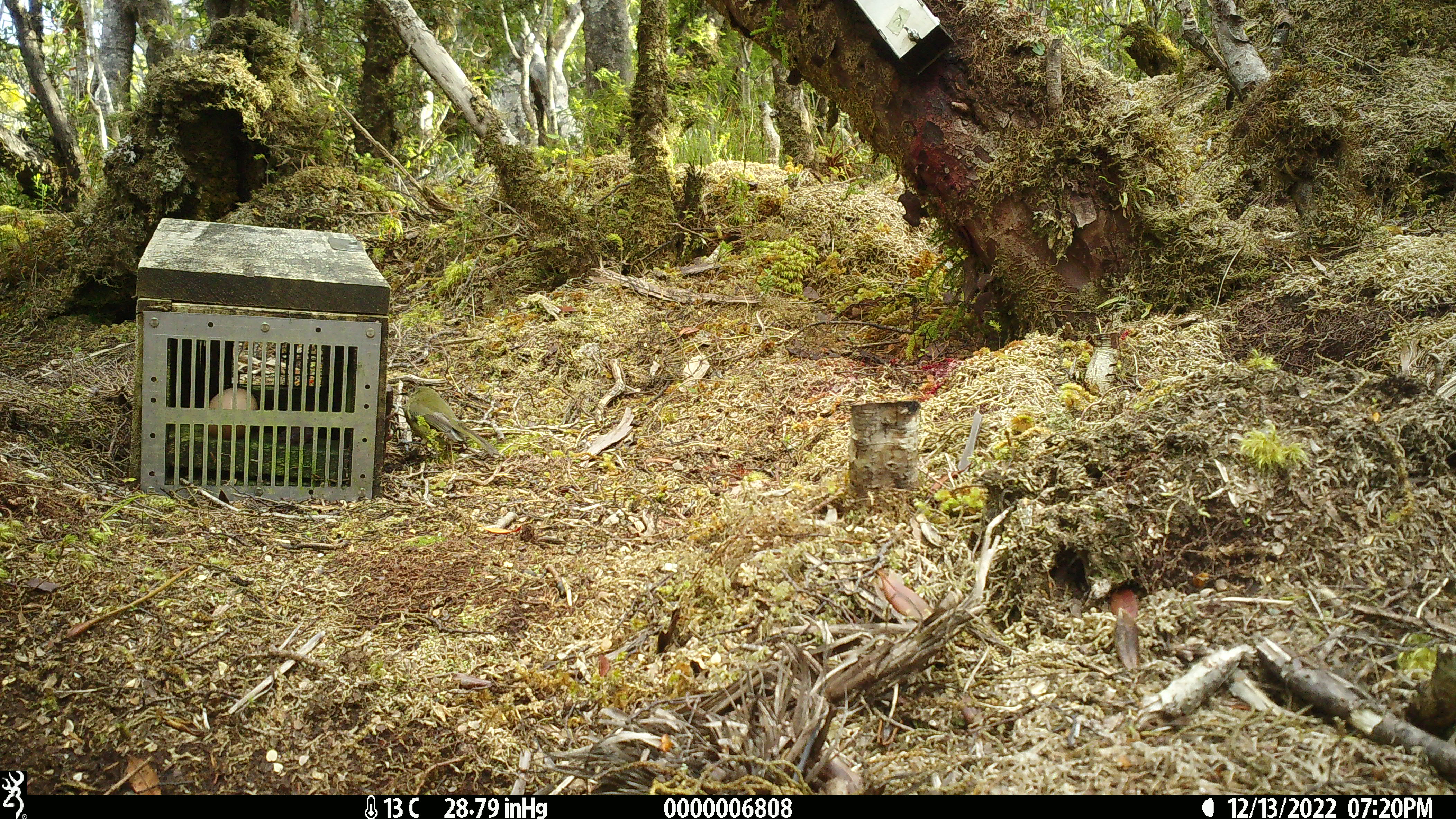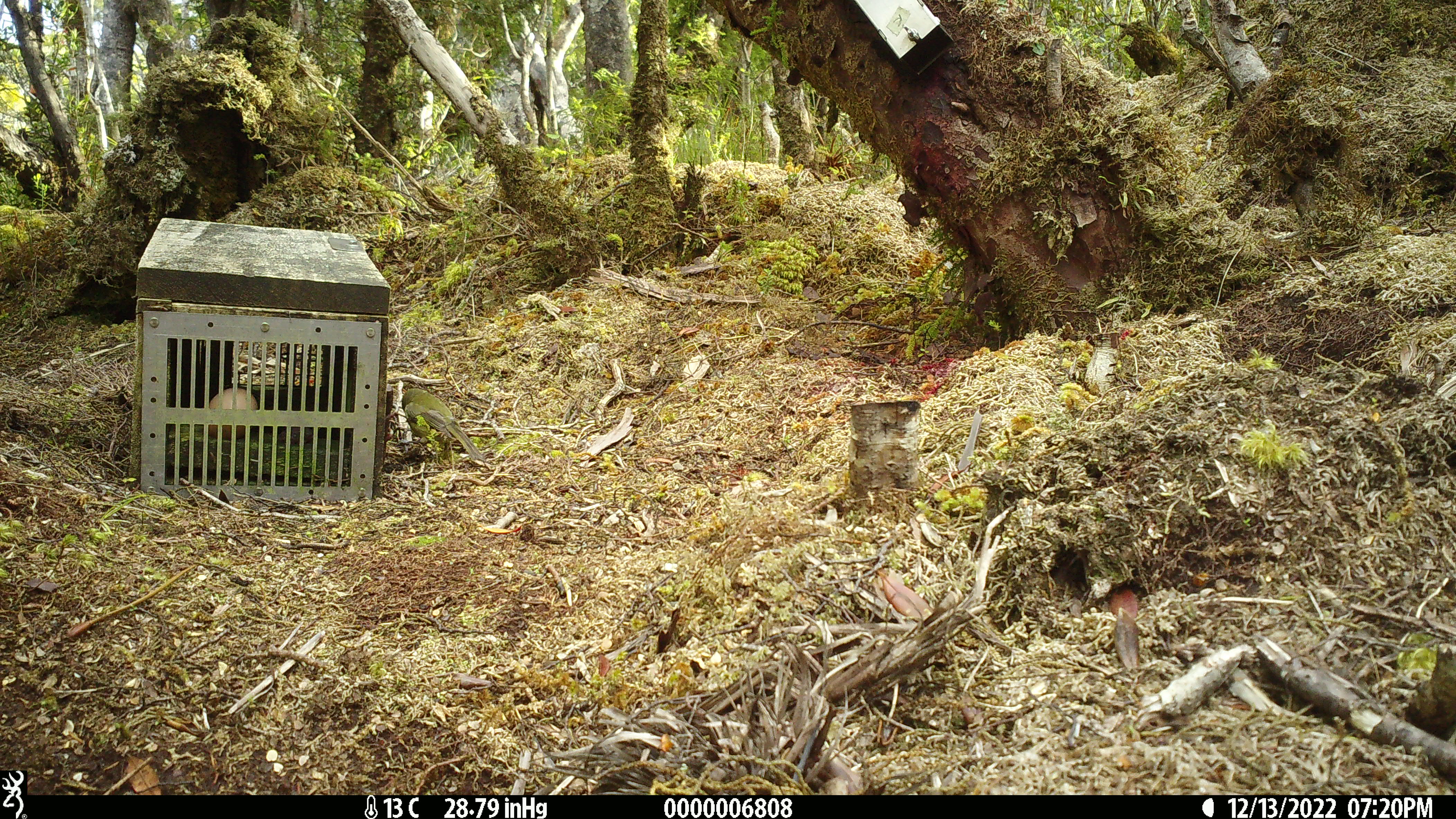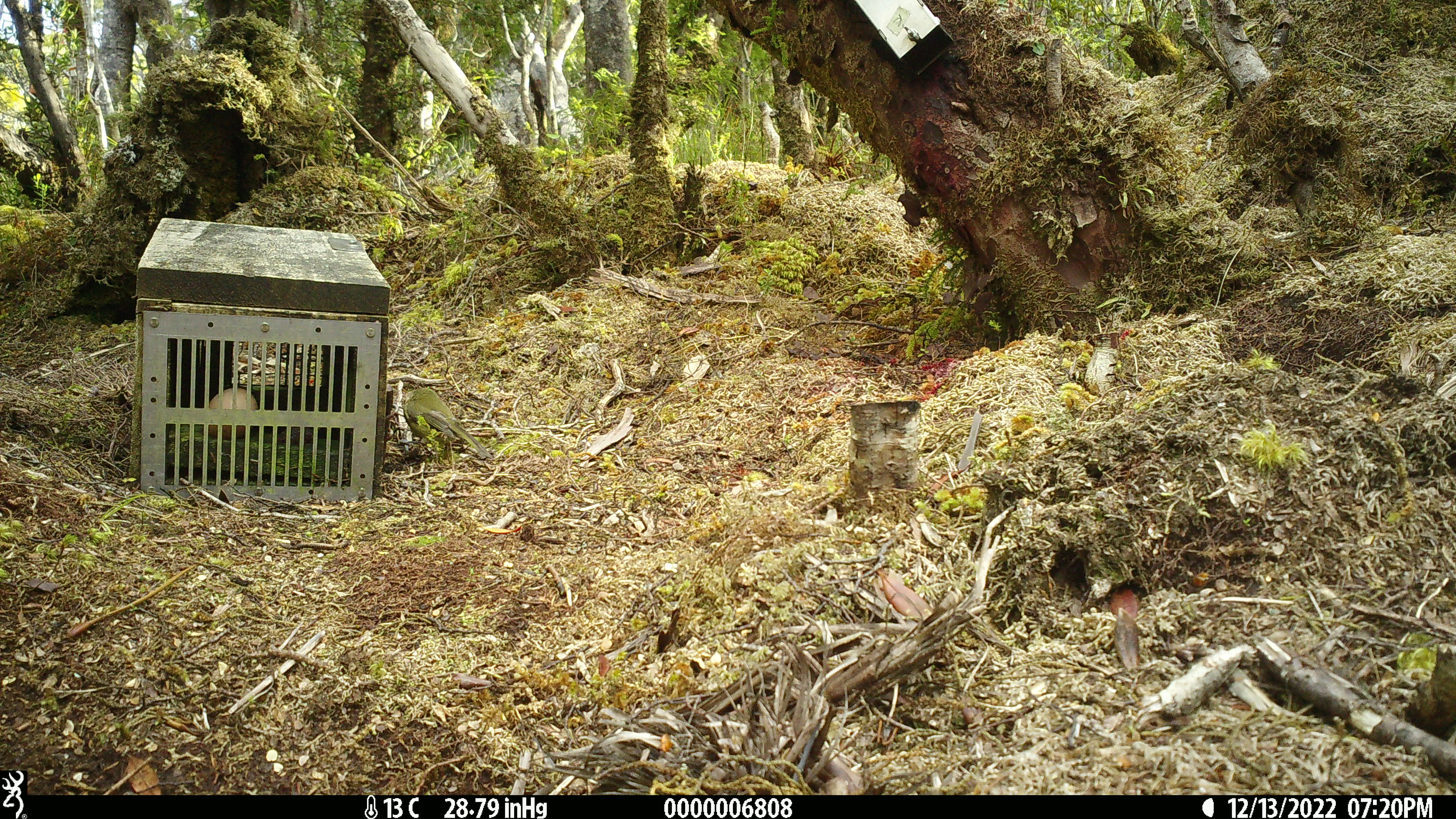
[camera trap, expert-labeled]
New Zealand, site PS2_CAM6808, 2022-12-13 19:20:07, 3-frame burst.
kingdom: Animalia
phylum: Chordata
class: Aves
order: Passeriformes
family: Meliphagidae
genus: Anthornis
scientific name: Anthornis melanura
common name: new zealand bellbird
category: bellbird